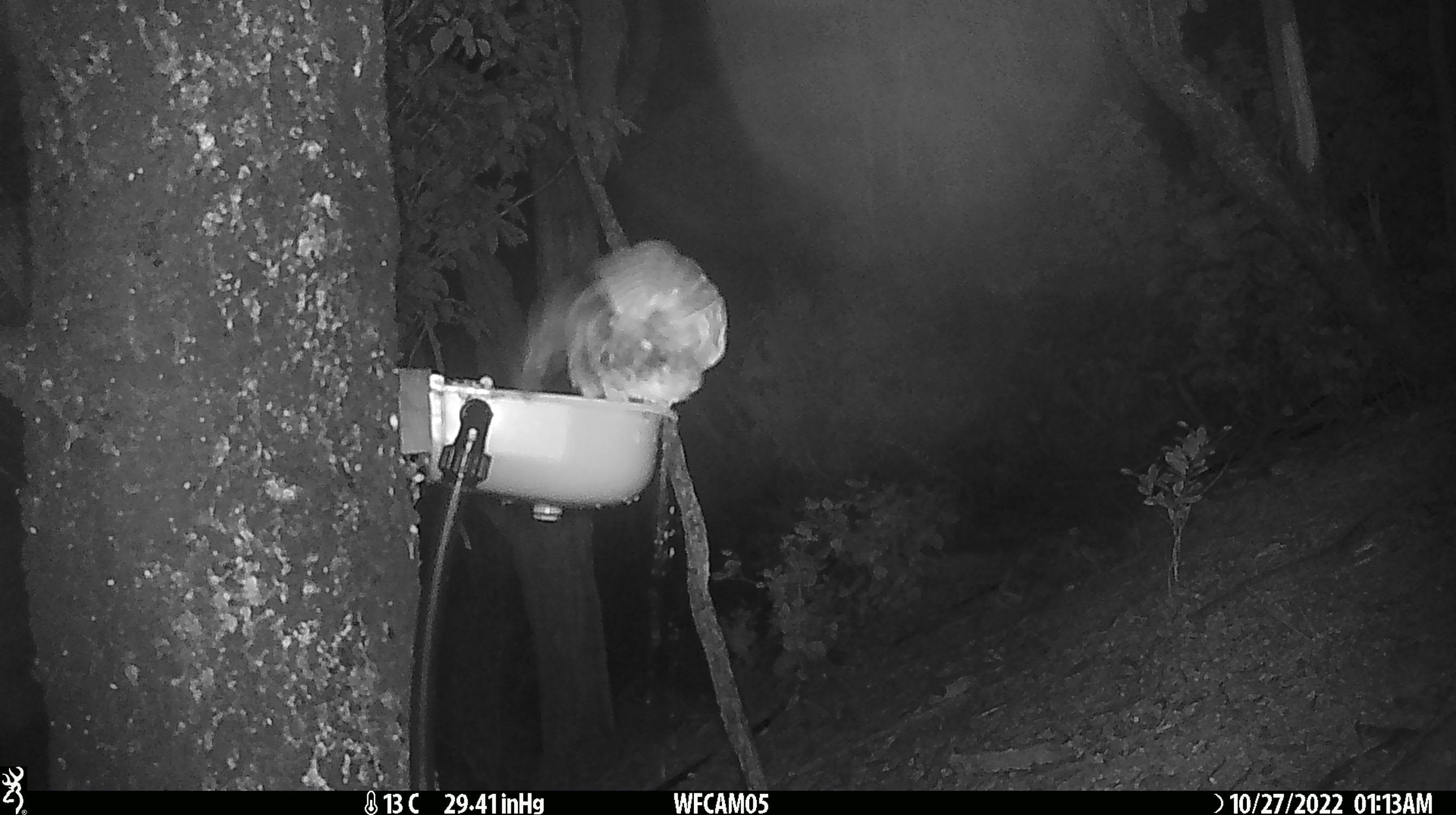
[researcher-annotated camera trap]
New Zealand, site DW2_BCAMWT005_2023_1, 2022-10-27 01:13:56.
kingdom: Animalia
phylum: Chordata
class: Aves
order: Strigiformes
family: Strigidae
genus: Ninox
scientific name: Ninox novaeseelandiae novaeseelandiae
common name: morepork